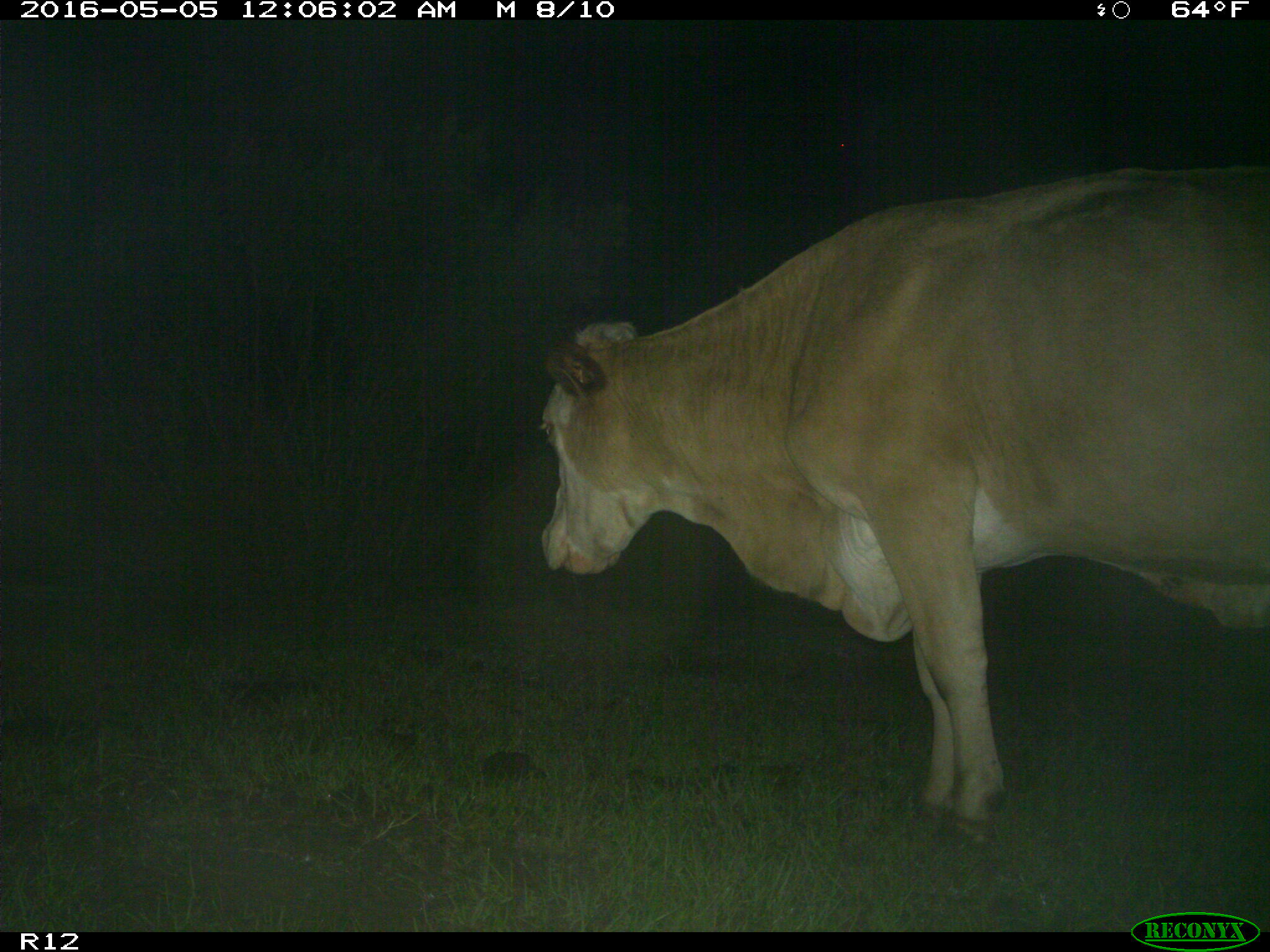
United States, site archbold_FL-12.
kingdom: Animalia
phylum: Chordata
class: Mammalia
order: Artiodactyla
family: Bovidae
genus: Bos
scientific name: Bos taurus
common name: domestic cow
Bos taurus (domestic cow).